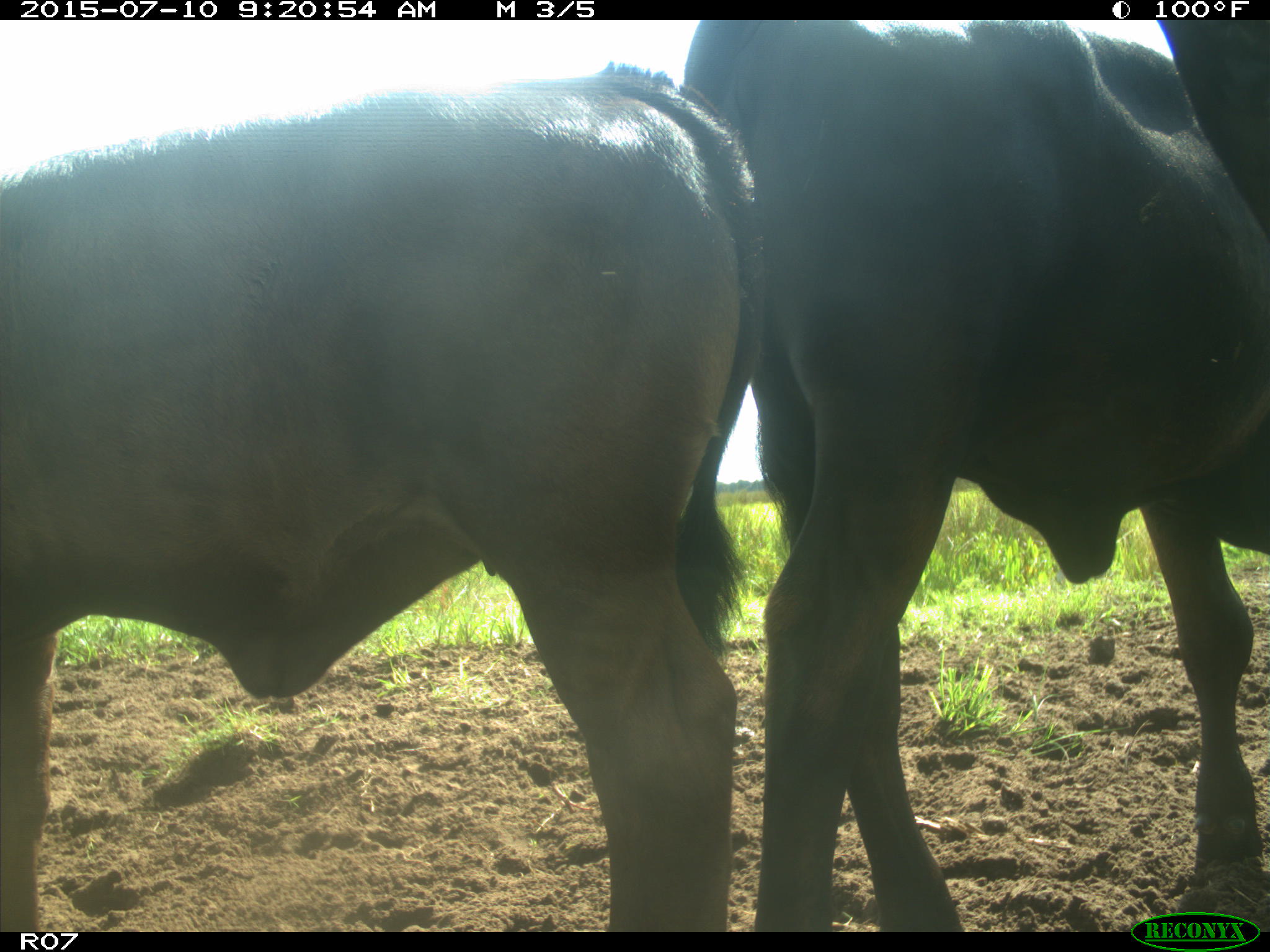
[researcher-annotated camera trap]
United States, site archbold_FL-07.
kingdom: Animalia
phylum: Chordata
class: Mammalia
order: Artiodactyla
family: Bovidae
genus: Bos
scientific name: Bos taurus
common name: domestic cow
Bos taurus (domestic cow).